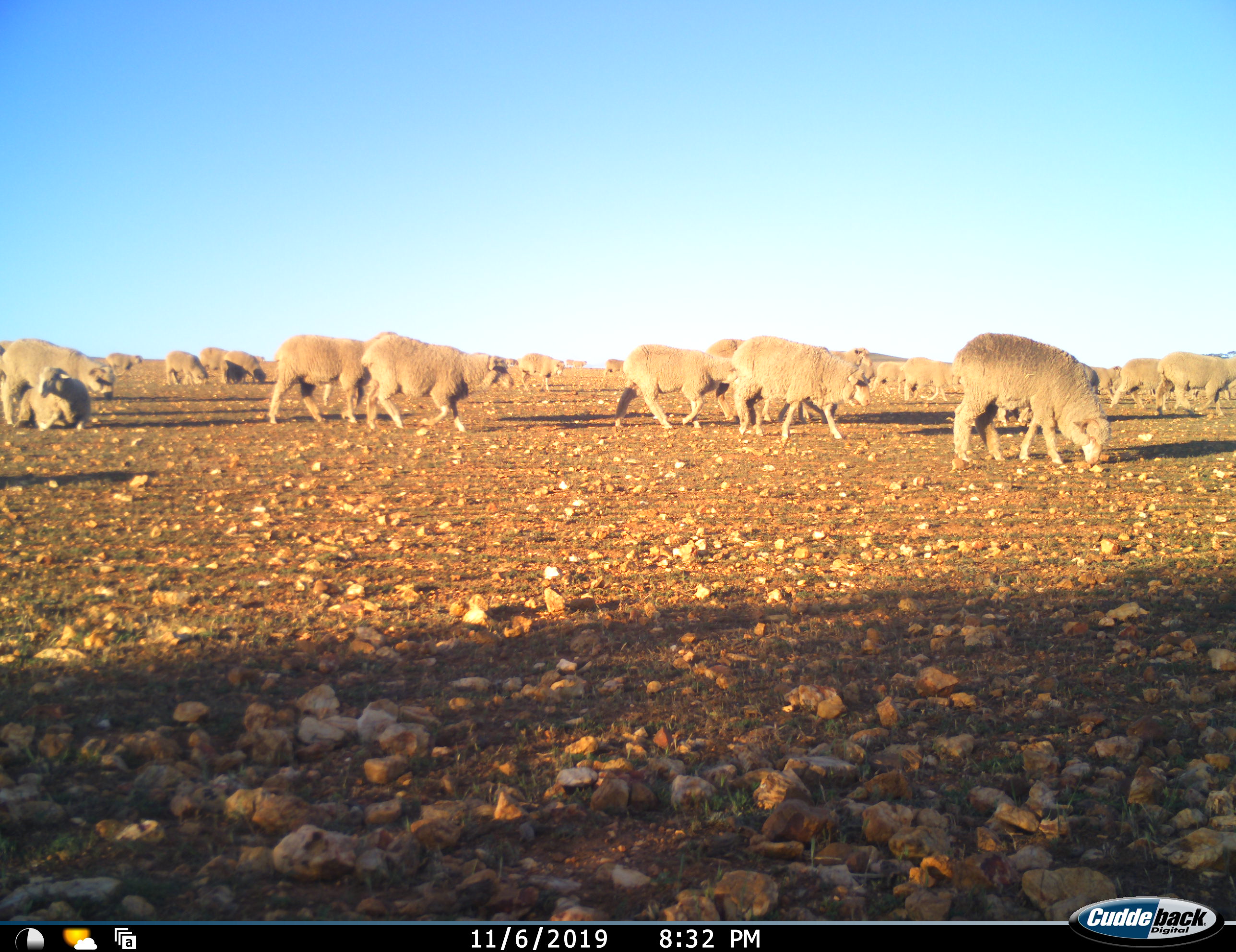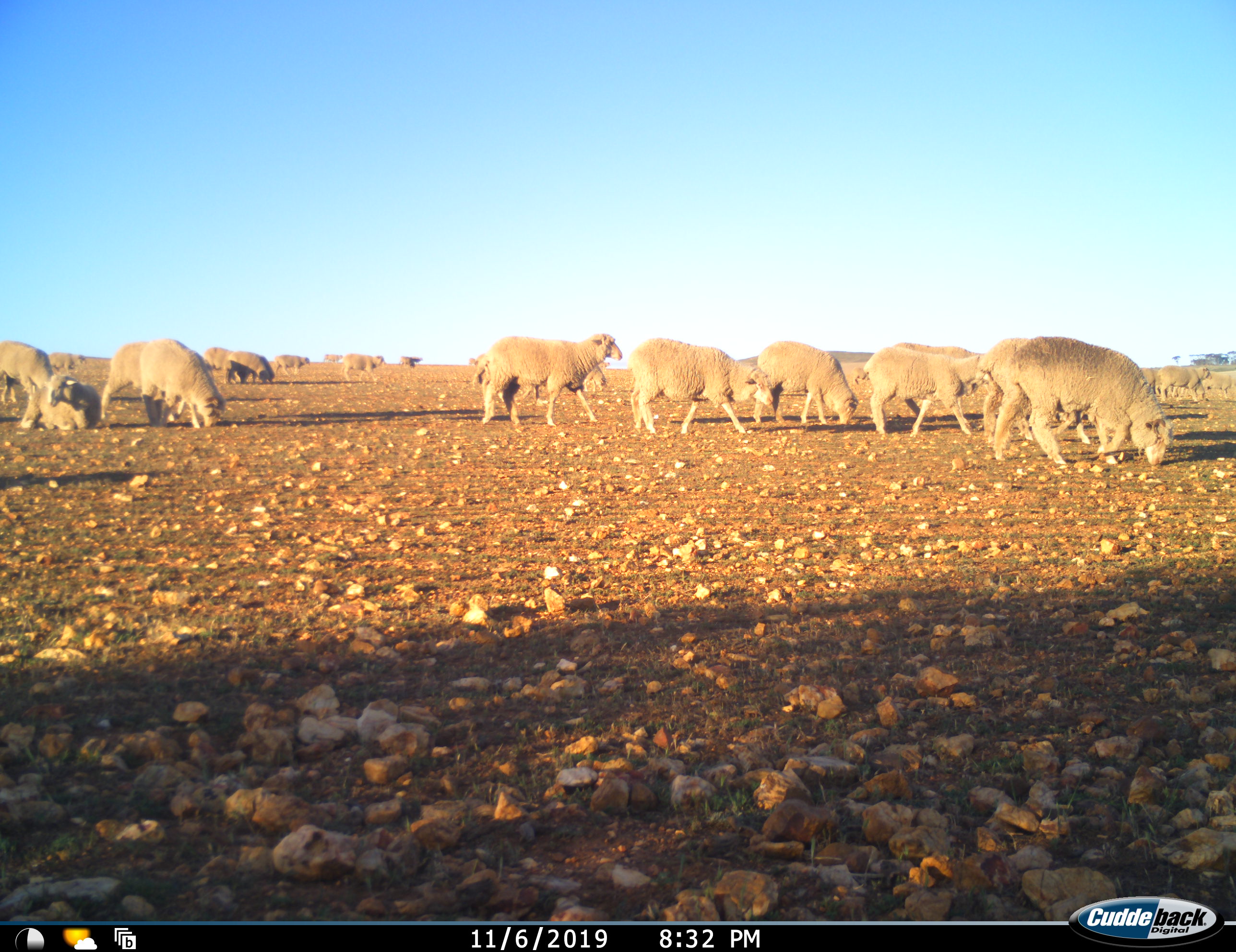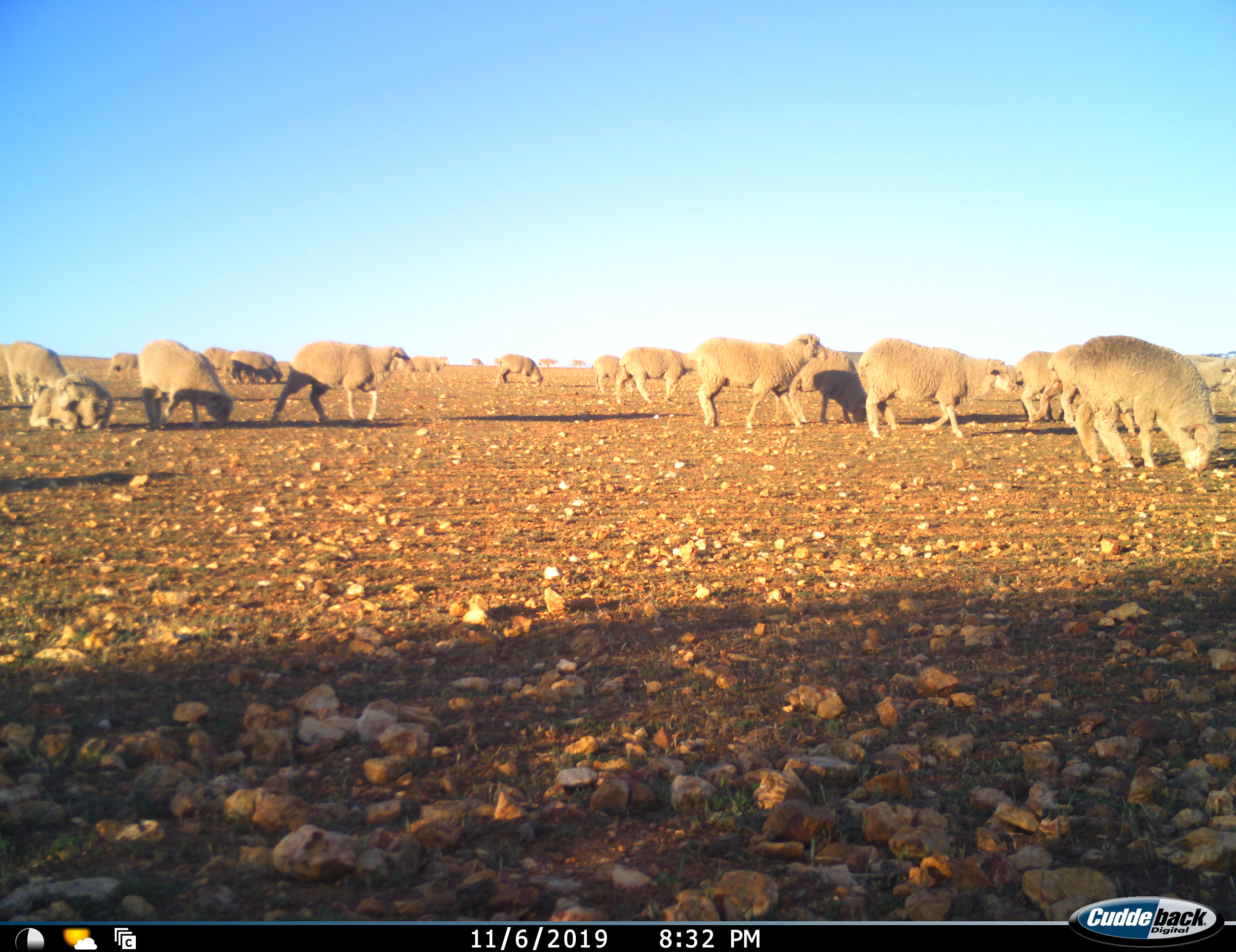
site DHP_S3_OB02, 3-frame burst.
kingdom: Animalia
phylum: Chordata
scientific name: Vertebrata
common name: domestic animal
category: domesticanimal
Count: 11-50.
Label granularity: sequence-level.